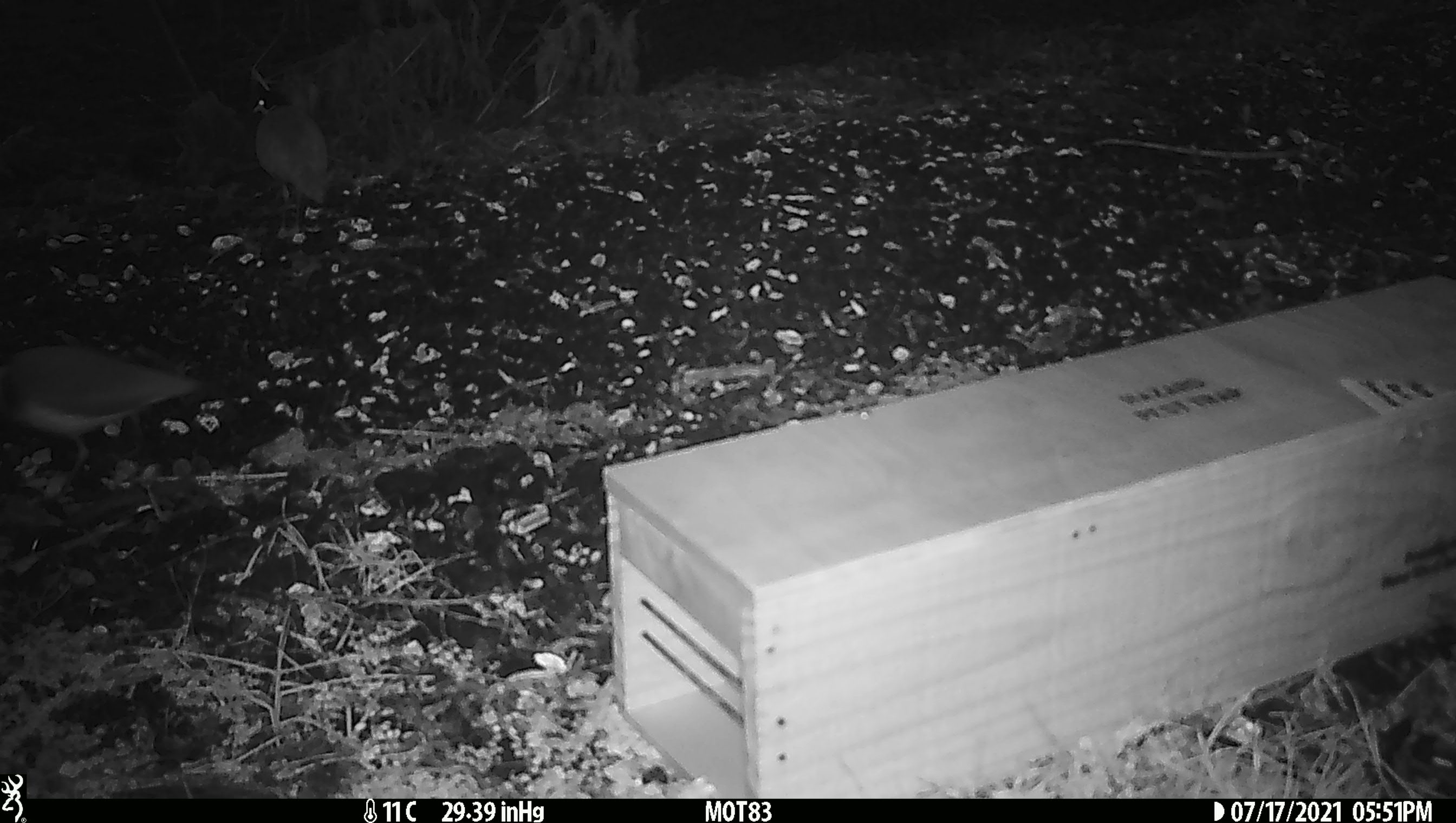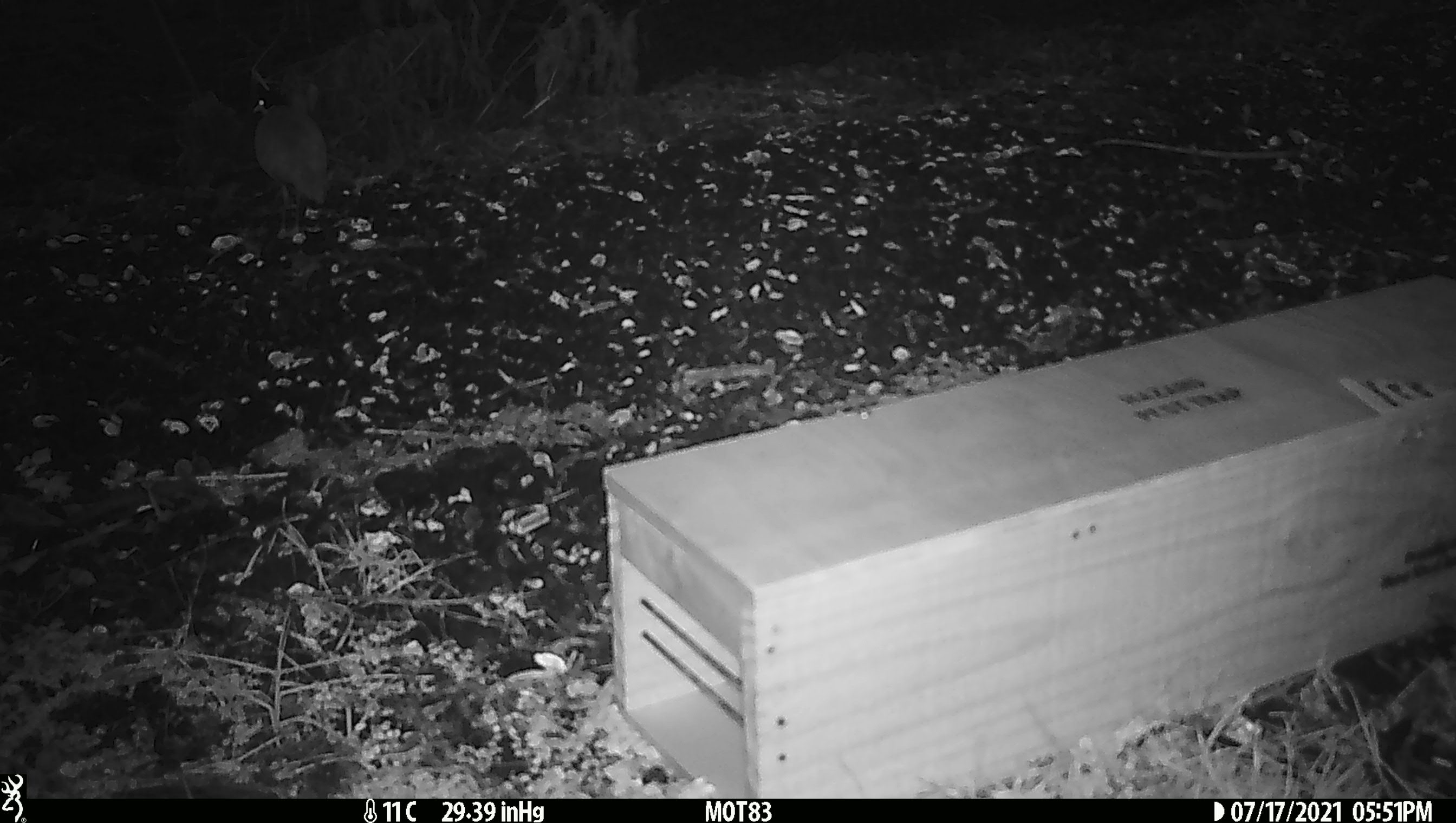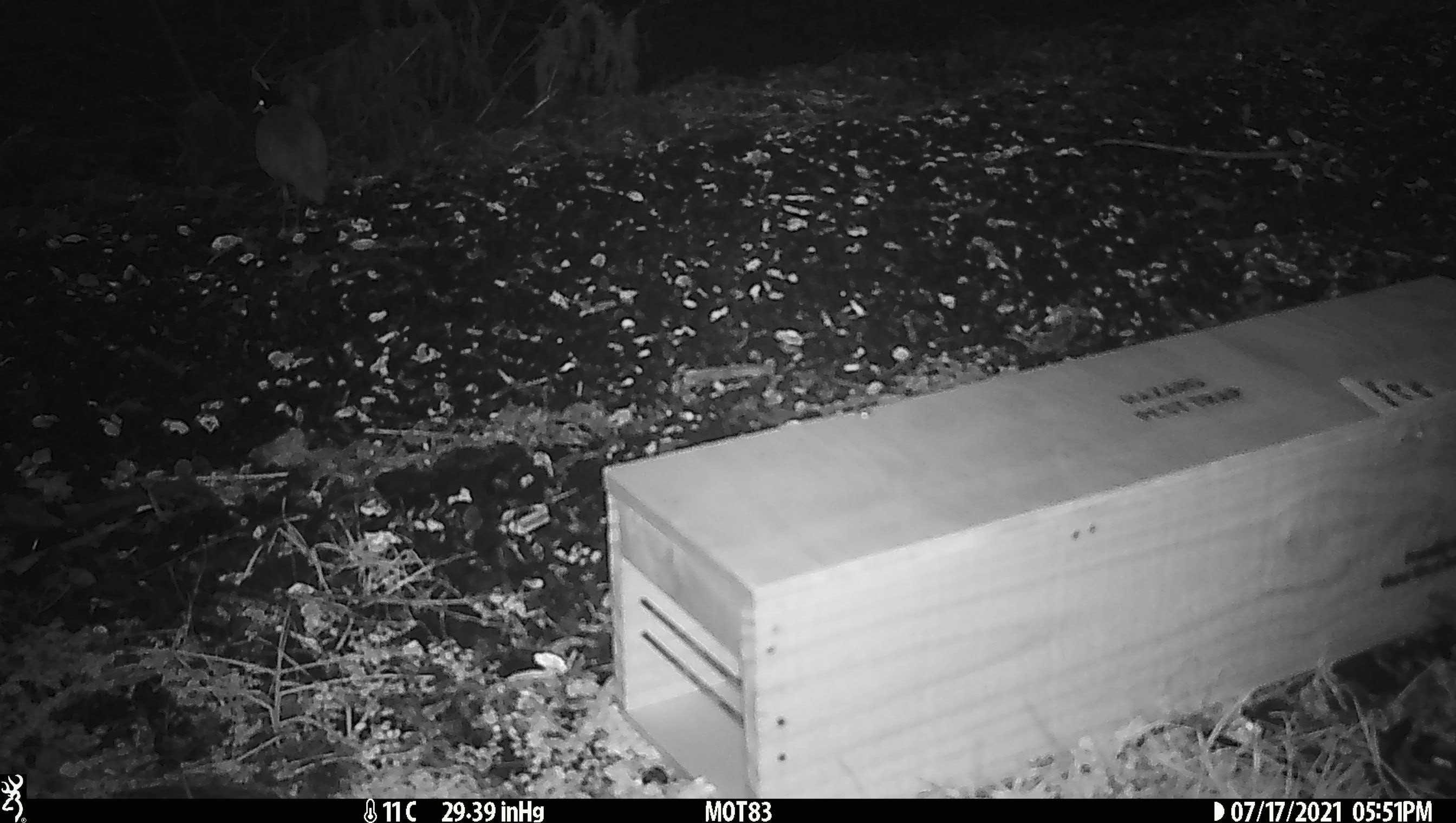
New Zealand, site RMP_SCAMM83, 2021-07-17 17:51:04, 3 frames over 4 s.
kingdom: Animalia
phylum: Chordata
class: Aves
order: Charadriiformes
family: Charadriidae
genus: Vanellus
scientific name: Vanellus miles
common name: masked lapwing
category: spurwing plover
Spurwing plover (masked lapwing) (Vanellus miles).